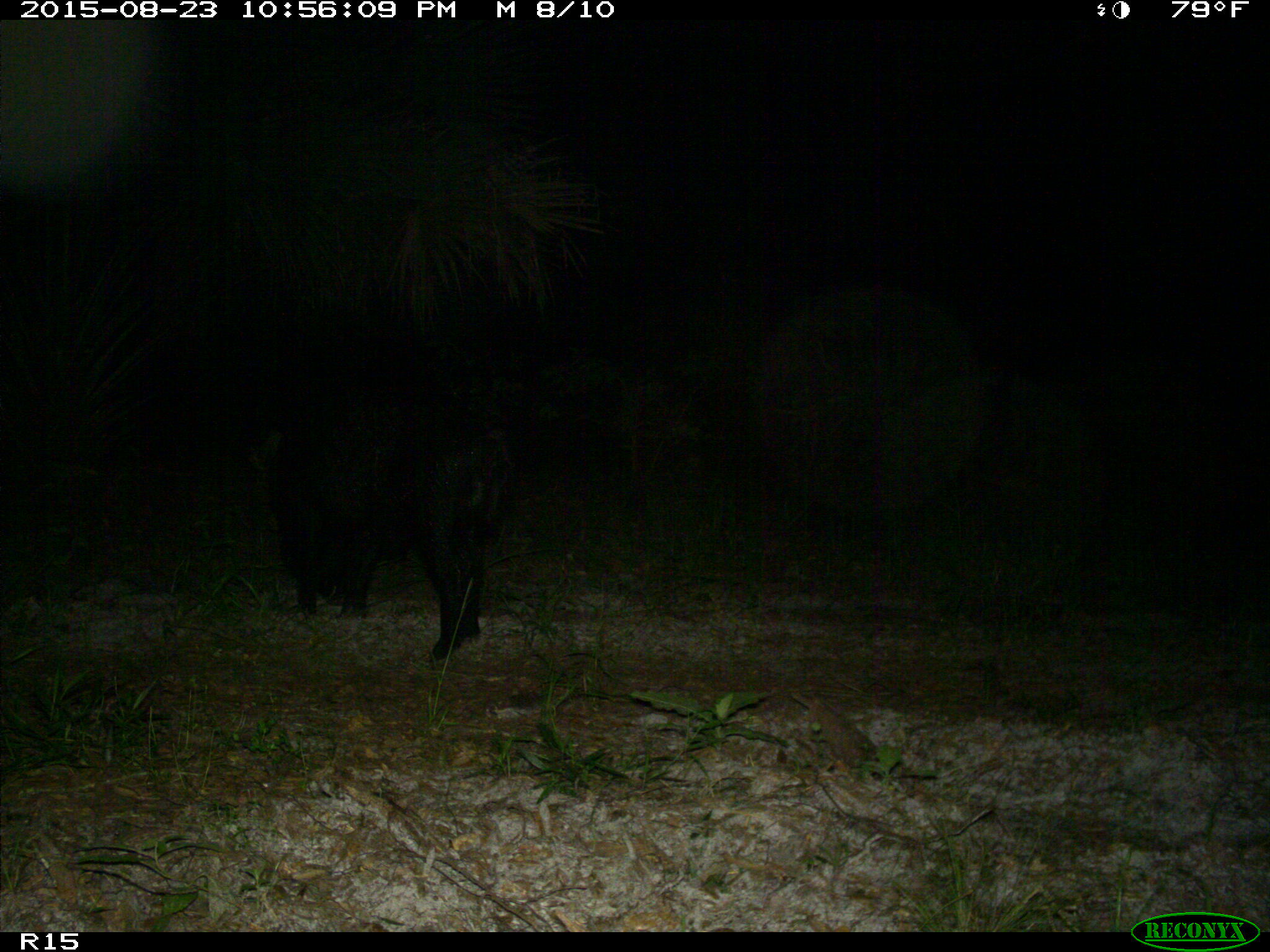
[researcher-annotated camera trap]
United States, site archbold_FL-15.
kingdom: Animalia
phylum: Chordata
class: Mammalia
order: Artiodactyla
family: Suidae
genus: Sus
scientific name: Sus scrofa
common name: wild boar